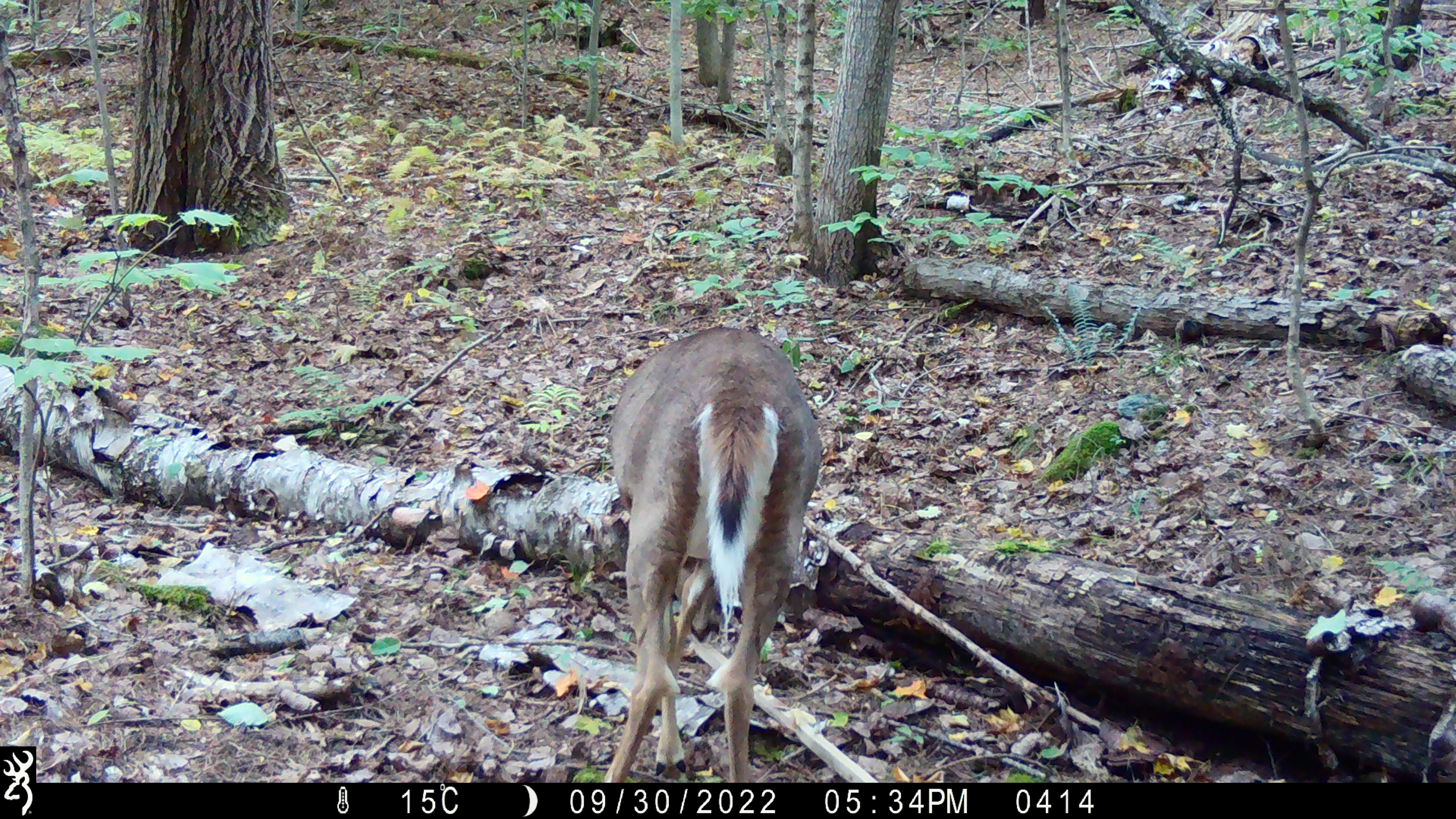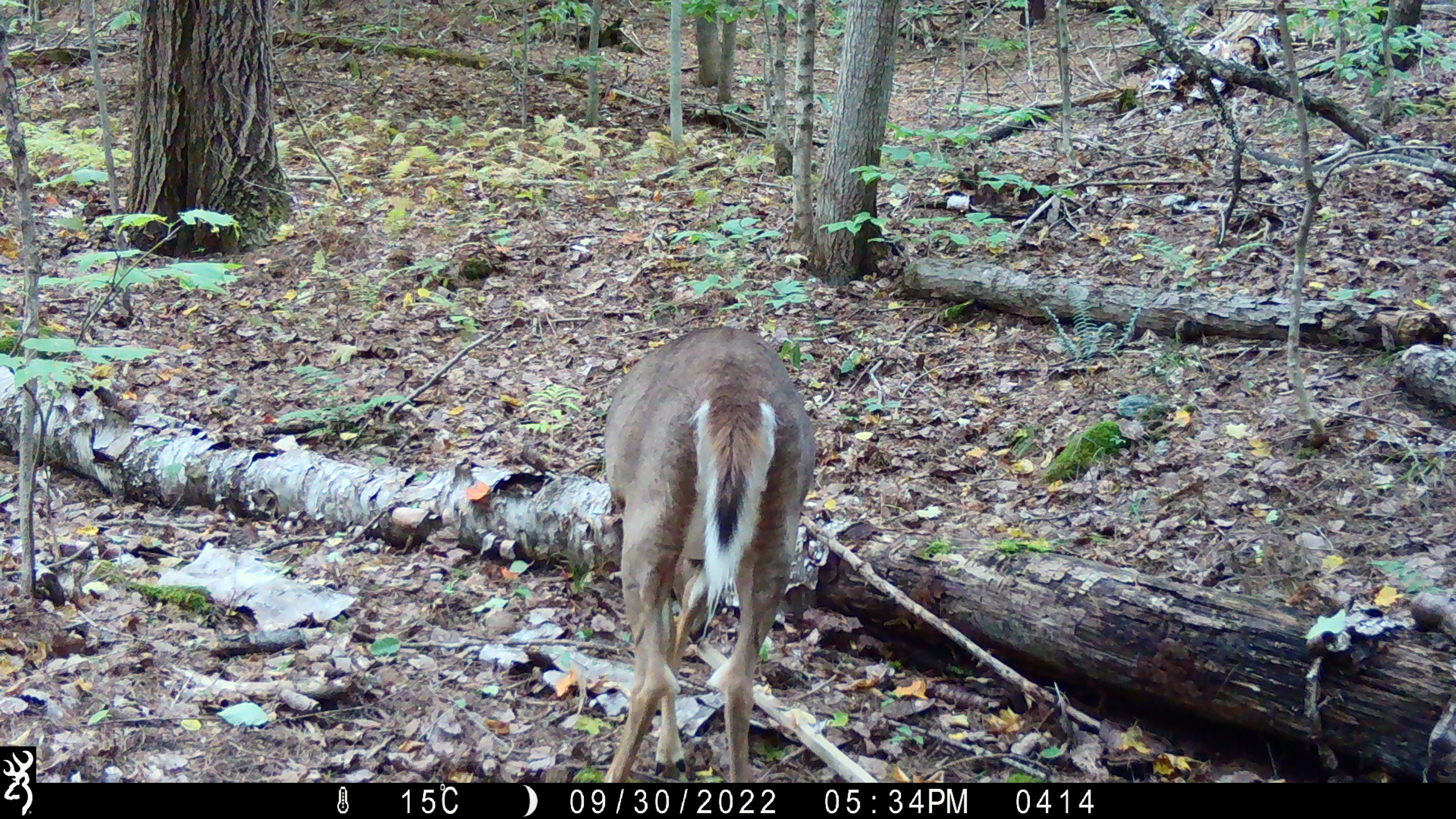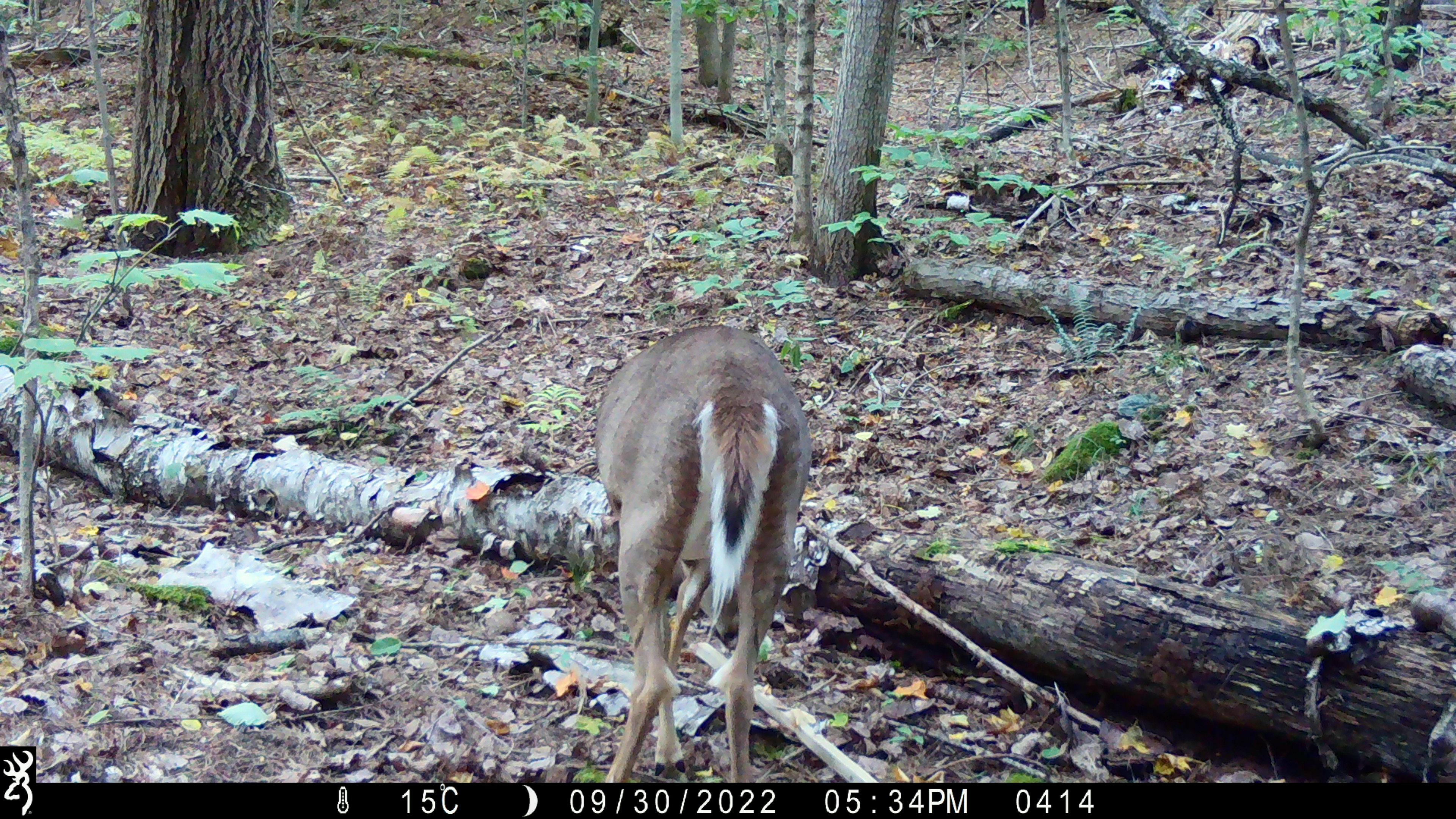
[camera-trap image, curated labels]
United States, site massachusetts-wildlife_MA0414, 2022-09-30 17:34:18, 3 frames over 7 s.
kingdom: Animalia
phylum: Chordata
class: Mammalia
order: Artiodactyla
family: Cervidae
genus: Odocoileus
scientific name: Odocoileus virginianus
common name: white-tailed deer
White-tailed deer (Odocoileus virginianus).